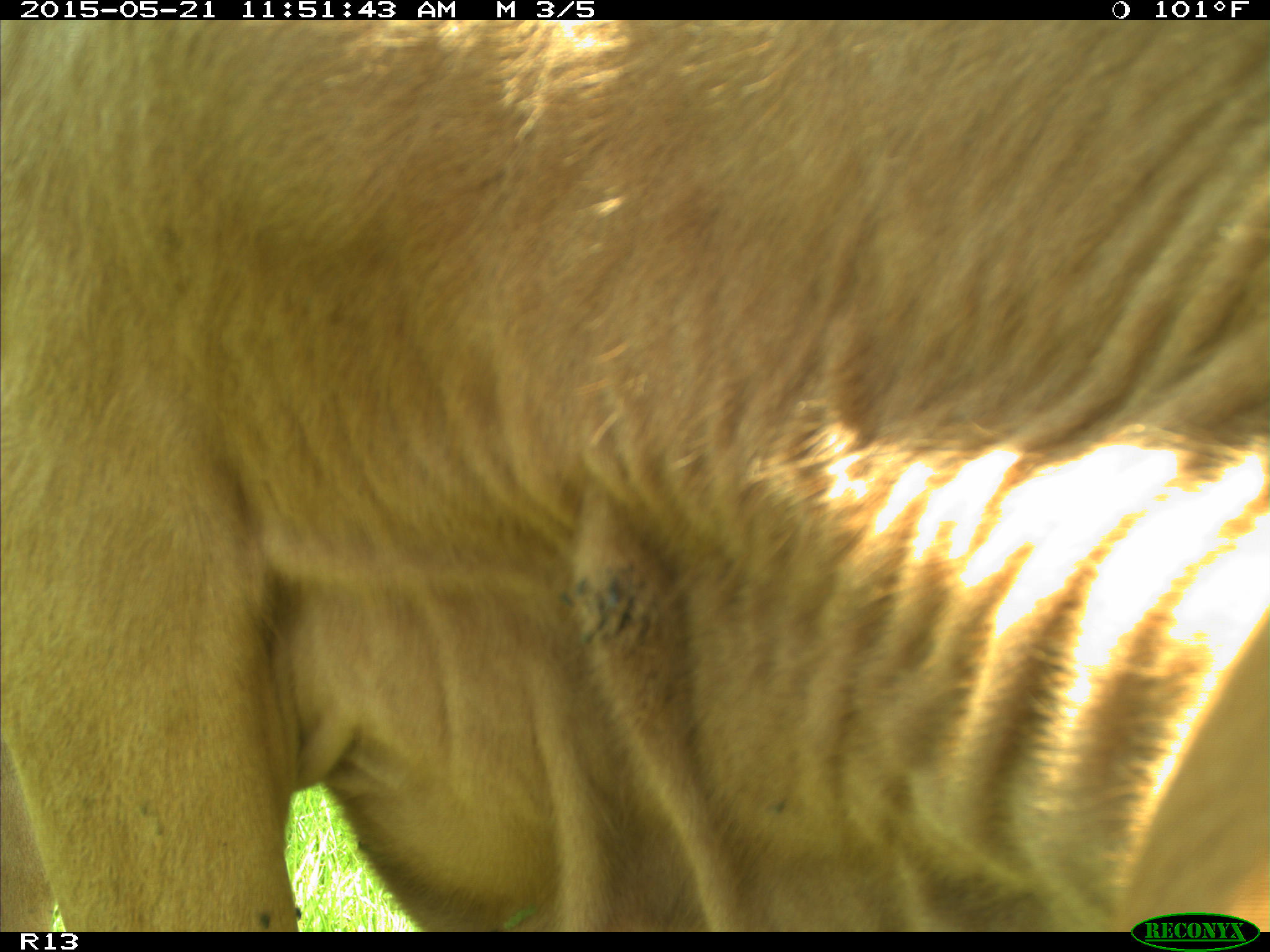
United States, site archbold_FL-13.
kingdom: Animalia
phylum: Chordata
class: Mammalia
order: Artiodactyla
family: Bovidae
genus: Bos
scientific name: Bos taurus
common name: domestic cow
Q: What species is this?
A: Bos taurus (domestic cow).